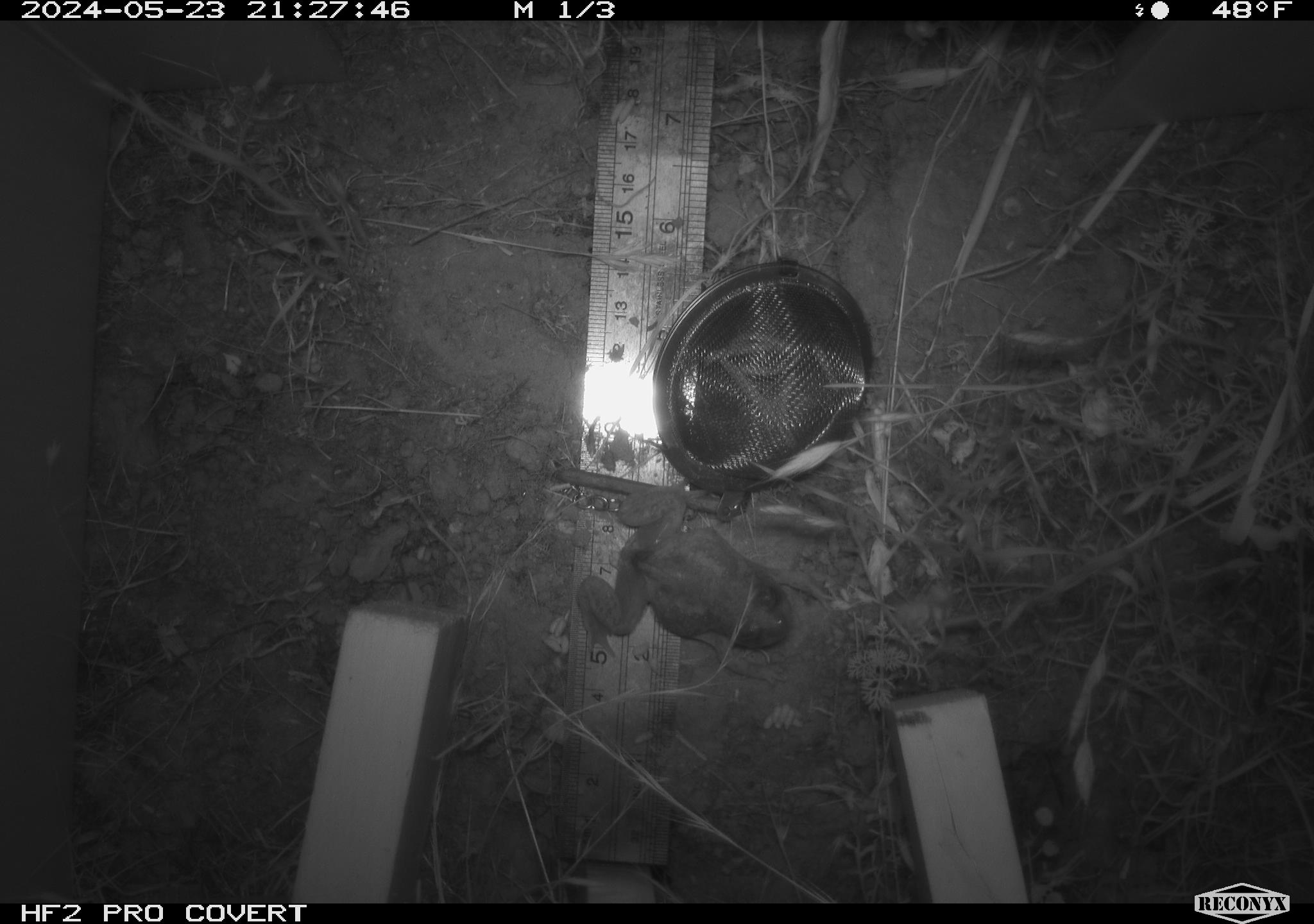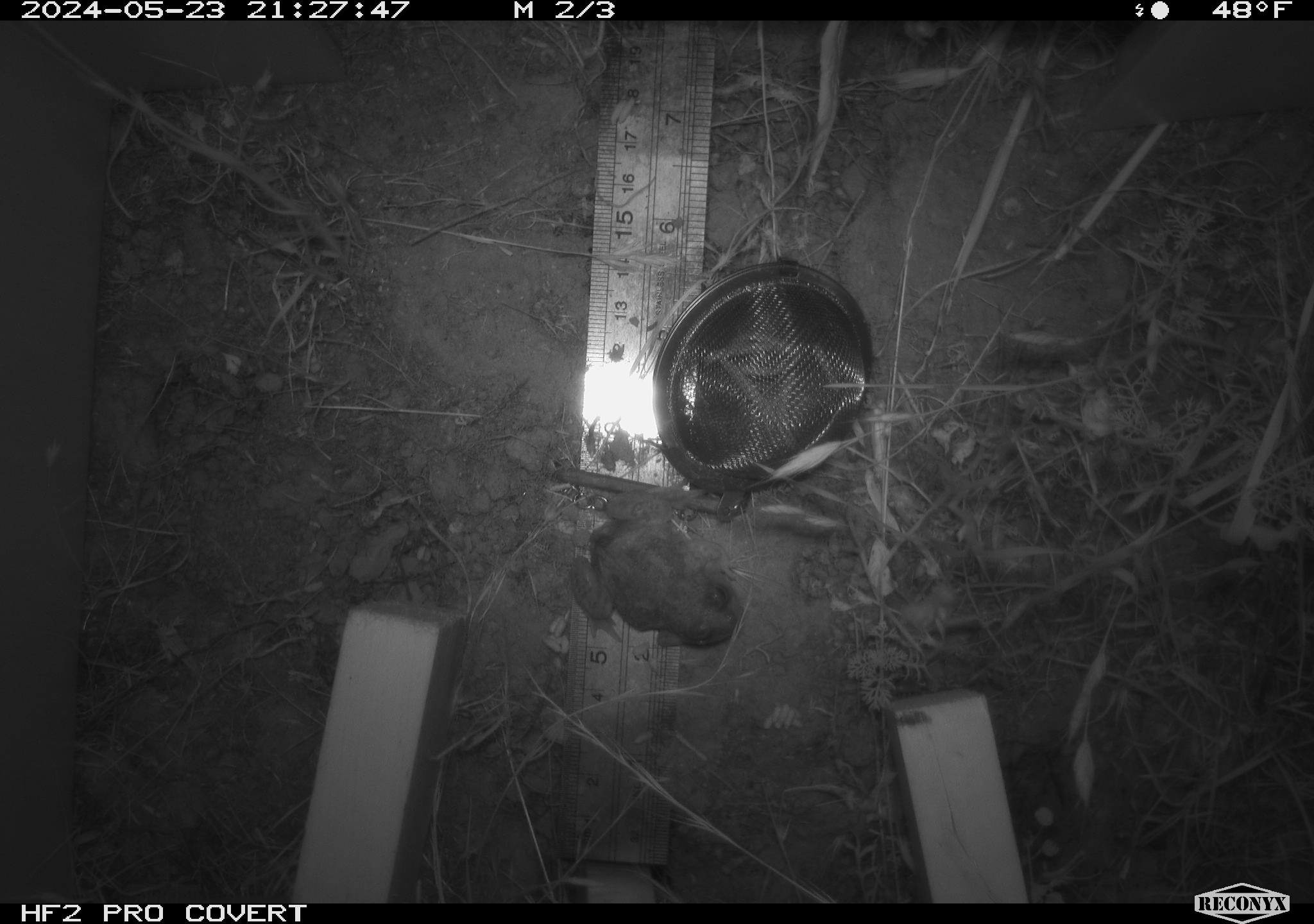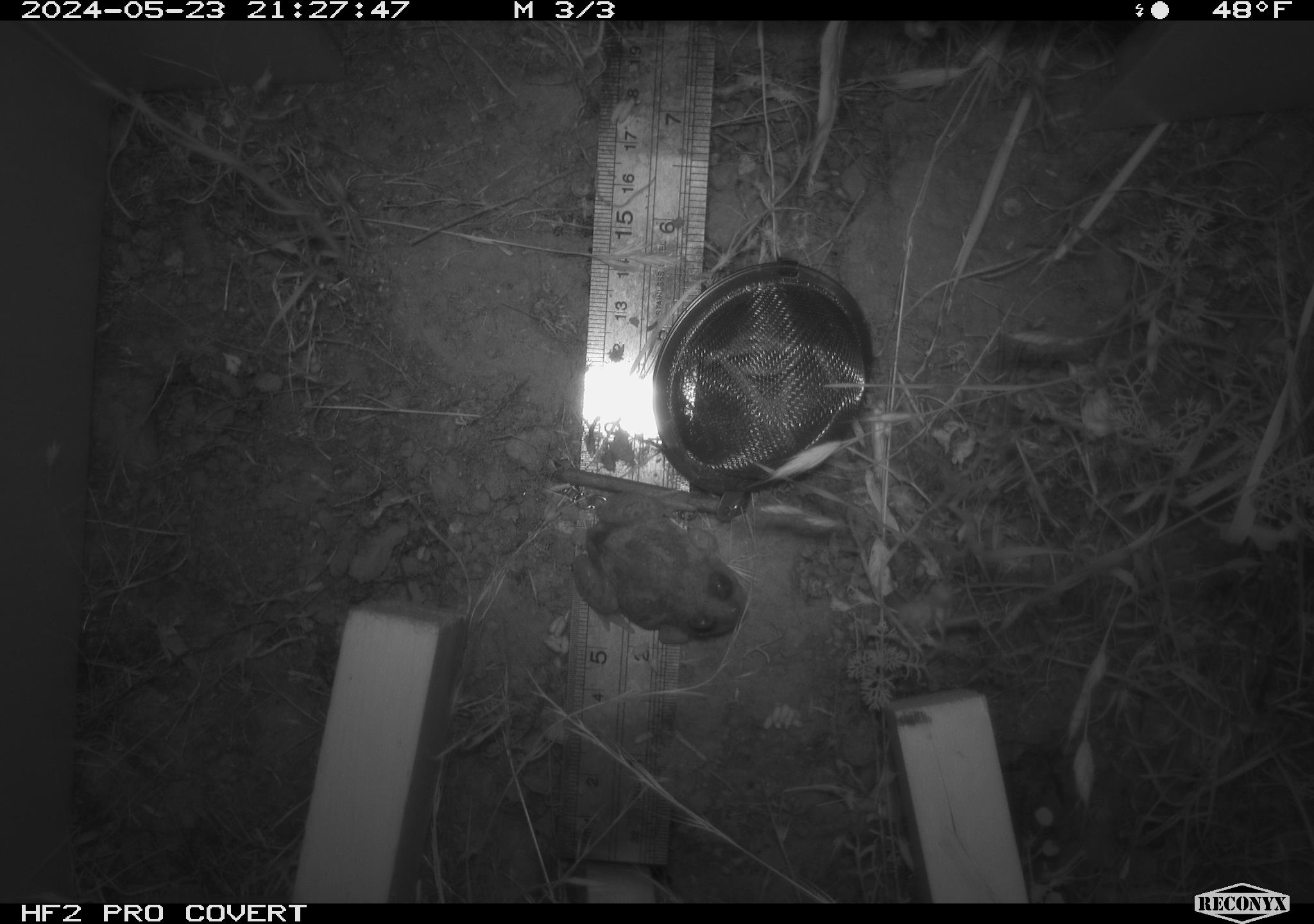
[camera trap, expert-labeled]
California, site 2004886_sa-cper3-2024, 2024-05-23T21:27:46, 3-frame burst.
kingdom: Animalia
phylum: Chordata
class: Amphibia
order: Anura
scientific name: Anura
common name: frogs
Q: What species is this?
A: Frogs (Anura).